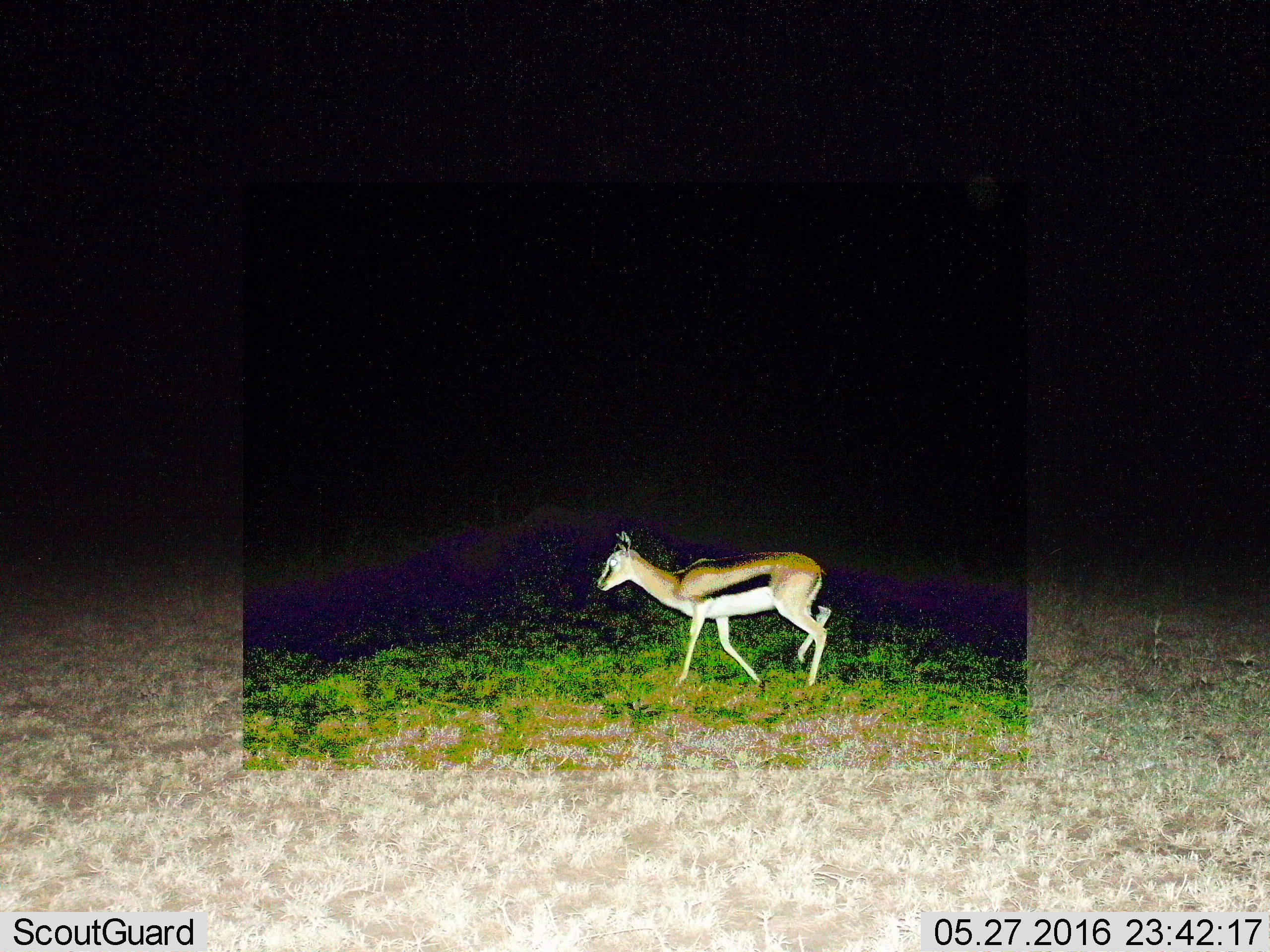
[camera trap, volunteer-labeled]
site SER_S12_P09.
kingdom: Animalia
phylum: Chordata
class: Mammalia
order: Artiodactyla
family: Bovidae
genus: Eudorcas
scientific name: Eudorcas thomsonii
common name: thomson's gazelle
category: gazellethomsons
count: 1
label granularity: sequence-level